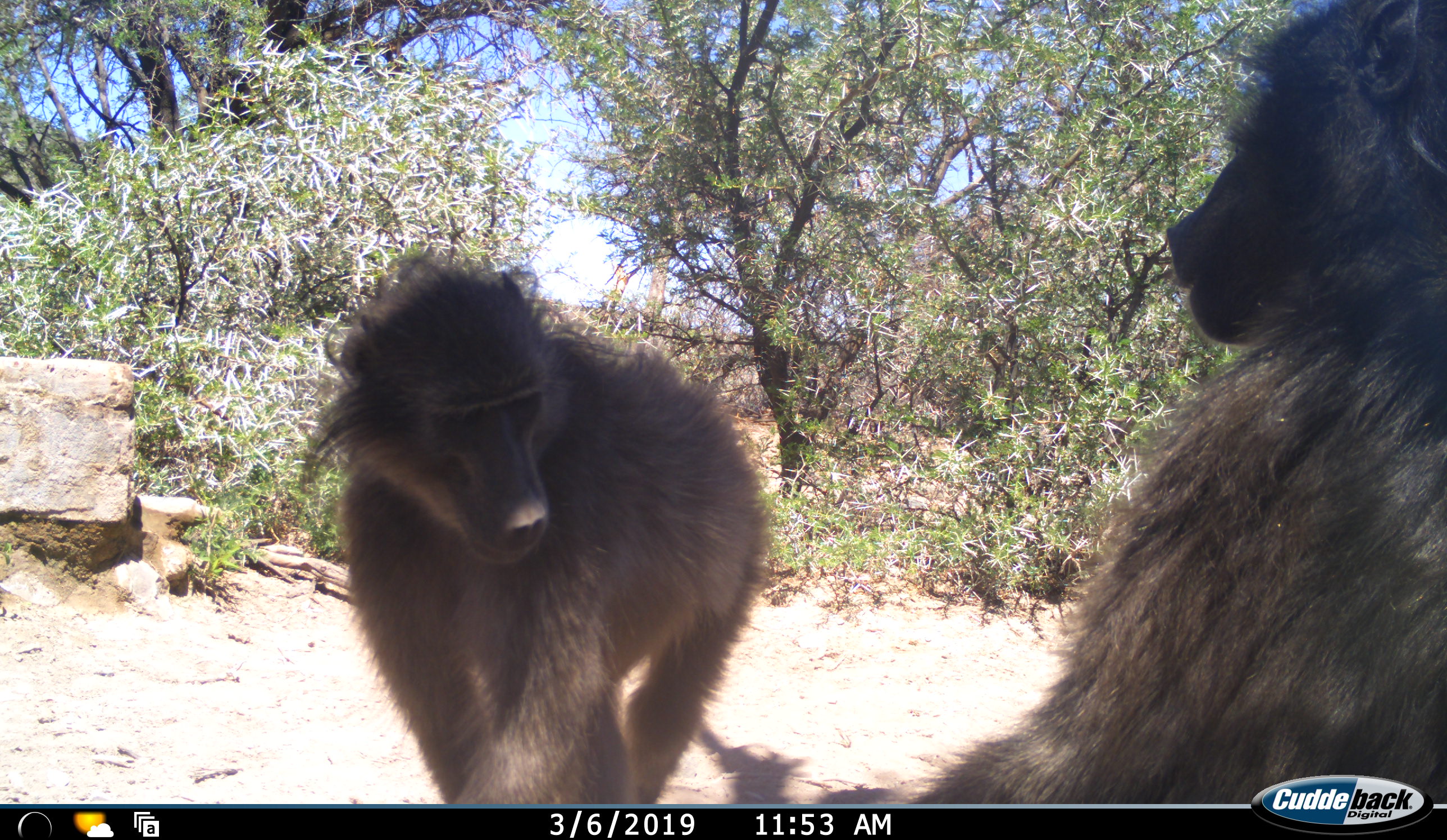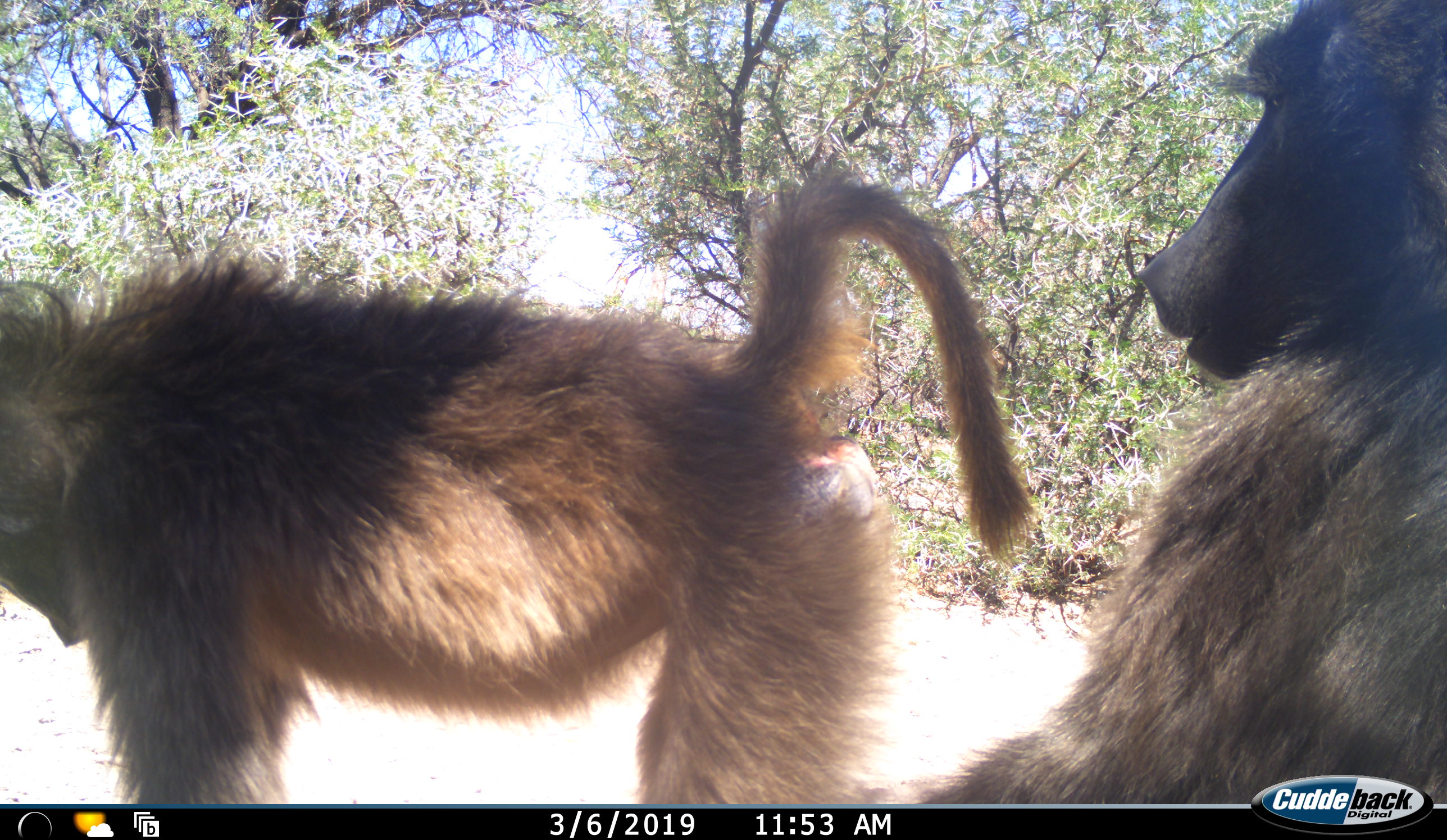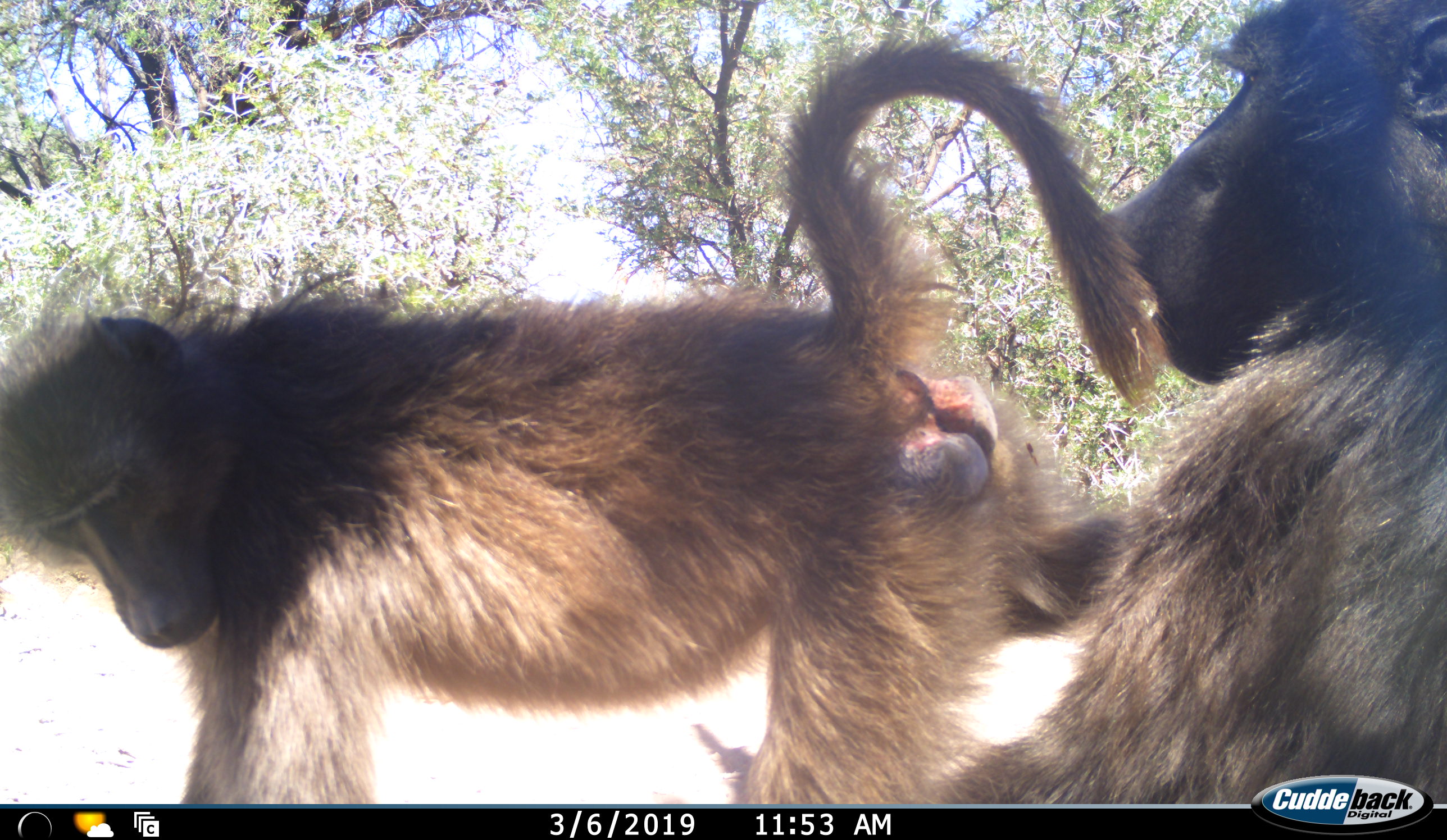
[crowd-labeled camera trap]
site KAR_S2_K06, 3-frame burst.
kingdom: Animalia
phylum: Chordata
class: Mammalia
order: Primates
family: Cercopithecidae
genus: Papio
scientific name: Papio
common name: baboon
Baboon (Papio), count 2. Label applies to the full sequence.